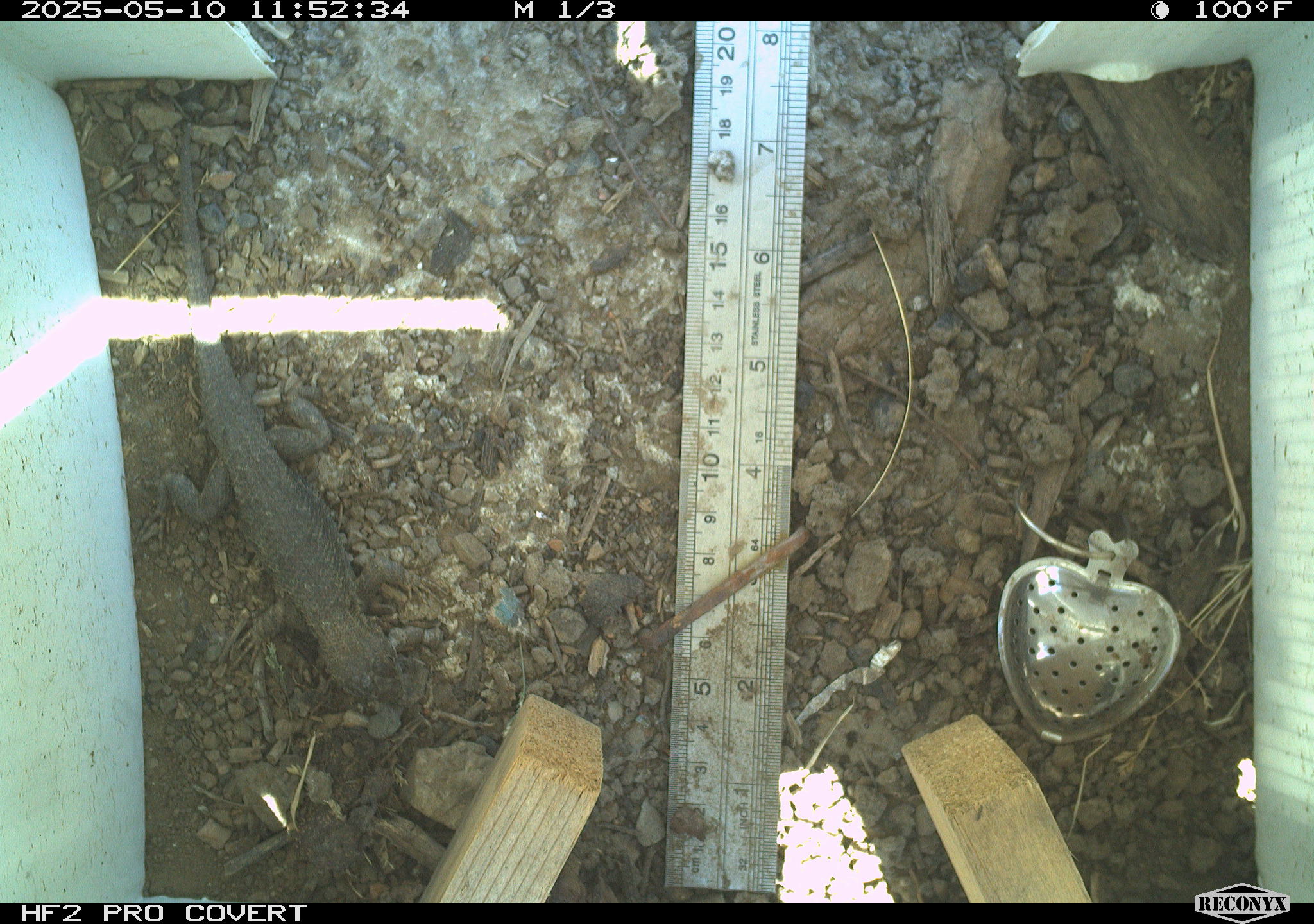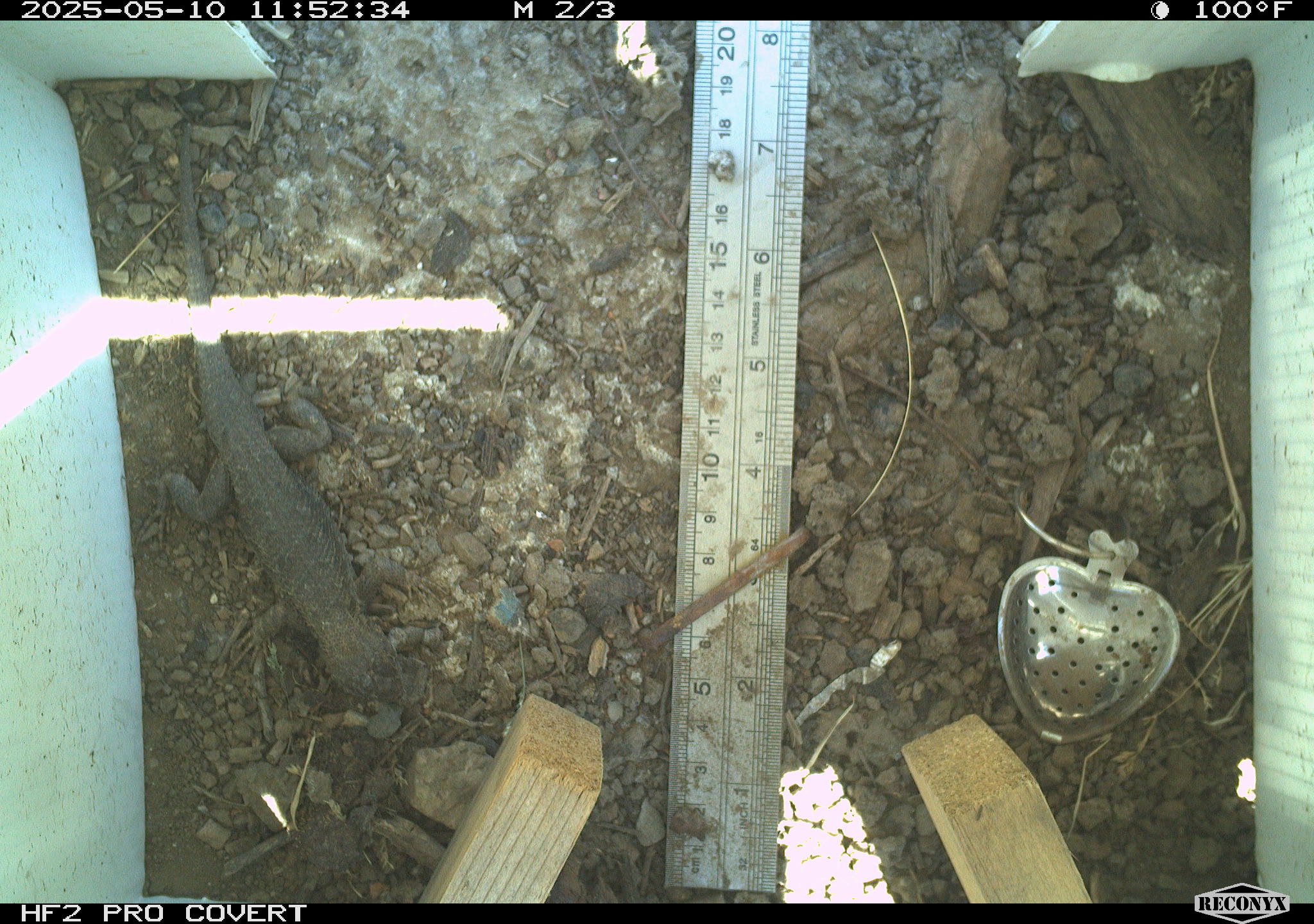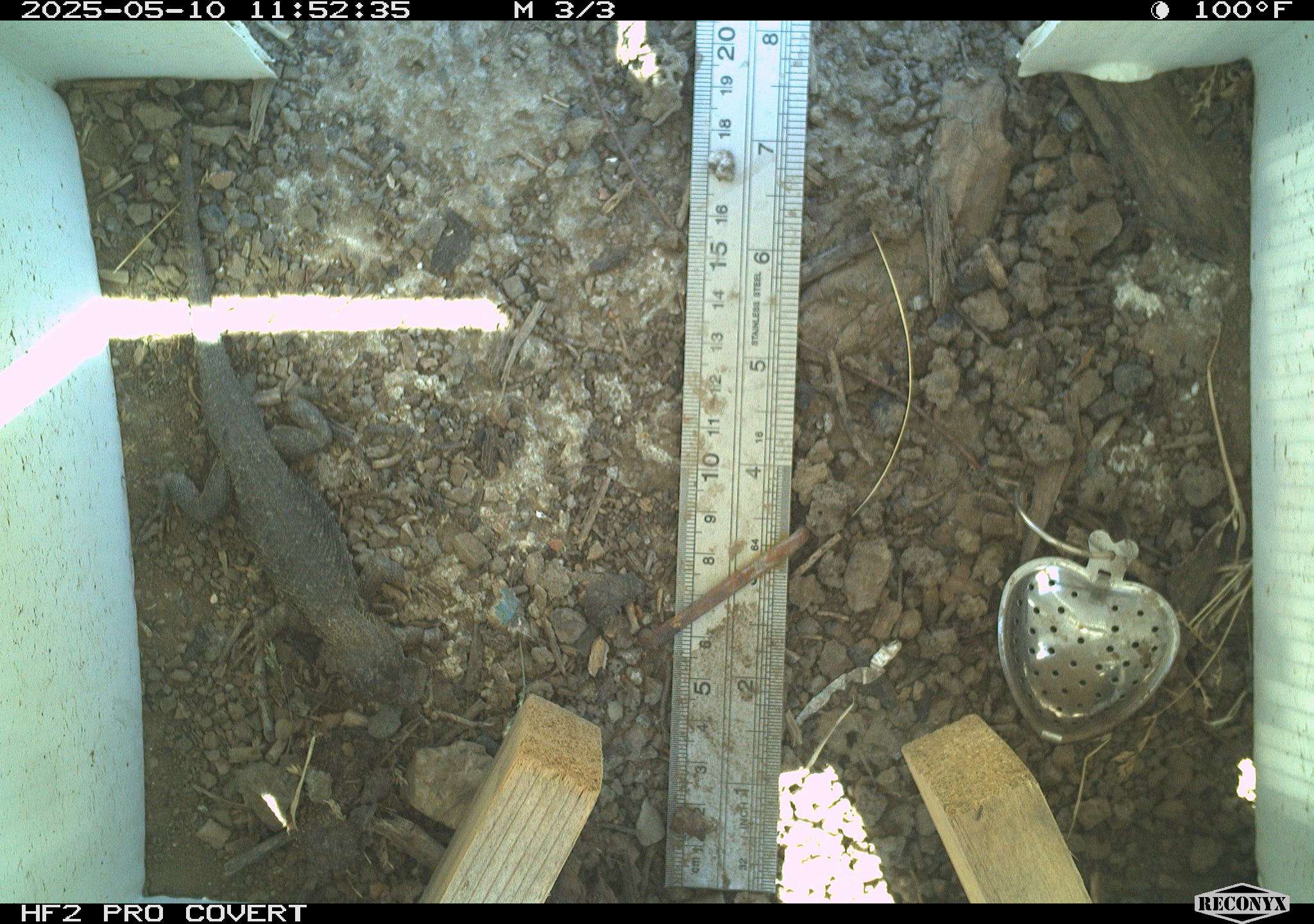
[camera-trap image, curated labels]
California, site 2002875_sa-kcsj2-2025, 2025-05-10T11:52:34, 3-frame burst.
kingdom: Animalia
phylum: Chordata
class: Reptilia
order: Squamata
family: Phrynosomatidae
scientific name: Phrynosomatidae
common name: north american spiny lizards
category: sceloporus/uta species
Sceloporus/uta species (north american spiny lizards) (Phrynosomatidae).